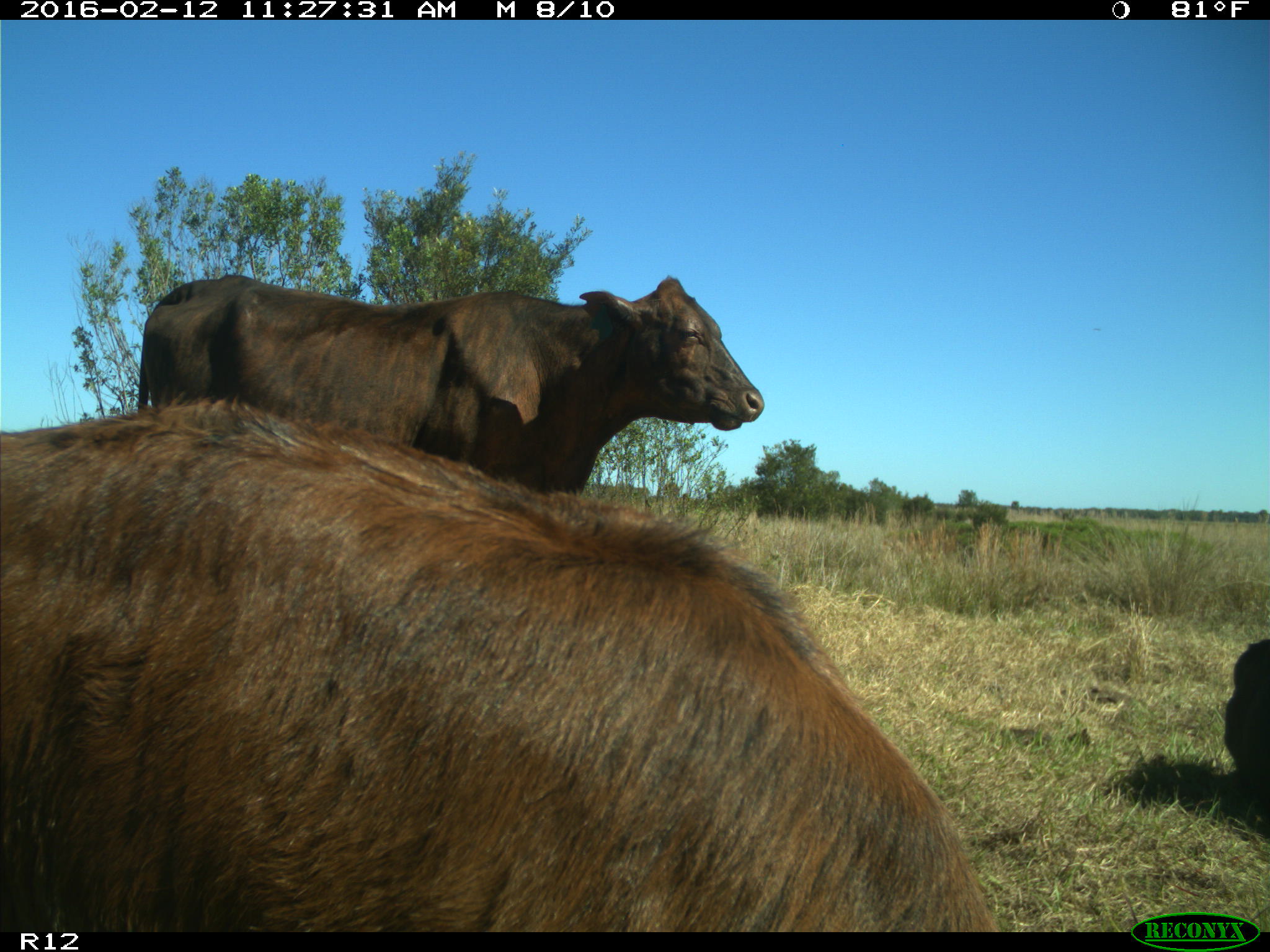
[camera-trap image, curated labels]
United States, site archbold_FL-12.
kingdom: Animalia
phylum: Chordata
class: Mammalia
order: Artiodactyla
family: Bovidae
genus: Bos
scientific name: Bos taurus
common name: domestic cow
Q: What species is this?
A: Bos taurus (domestic cow).